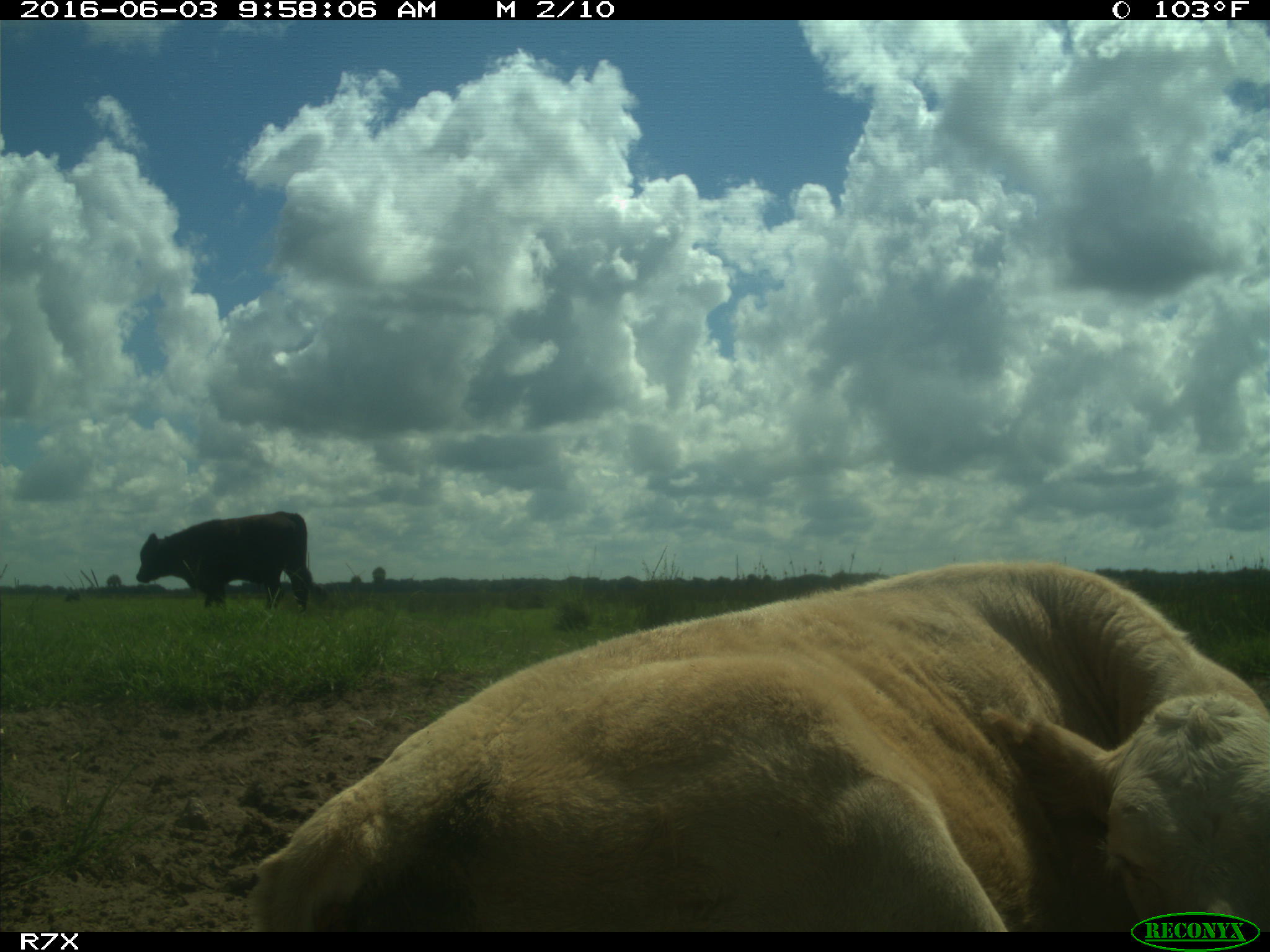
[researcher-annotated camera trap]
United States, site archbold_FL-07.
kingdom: Animalia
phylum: Chordata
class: Mammalia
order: Artiodactyla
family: Bovidae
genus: Bos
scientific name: Bos taurus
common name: domestic cow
Bos taurus (domestic cow).